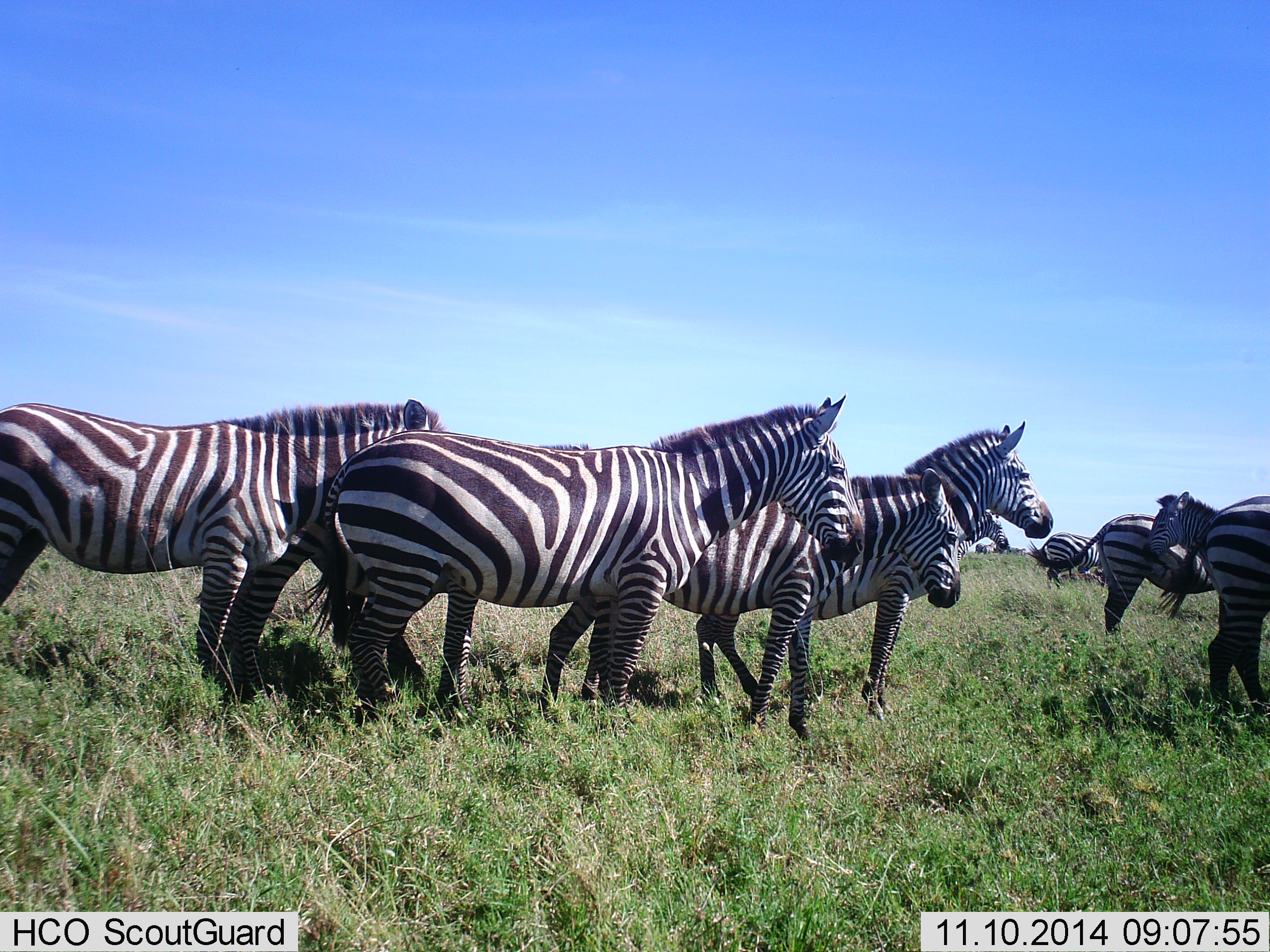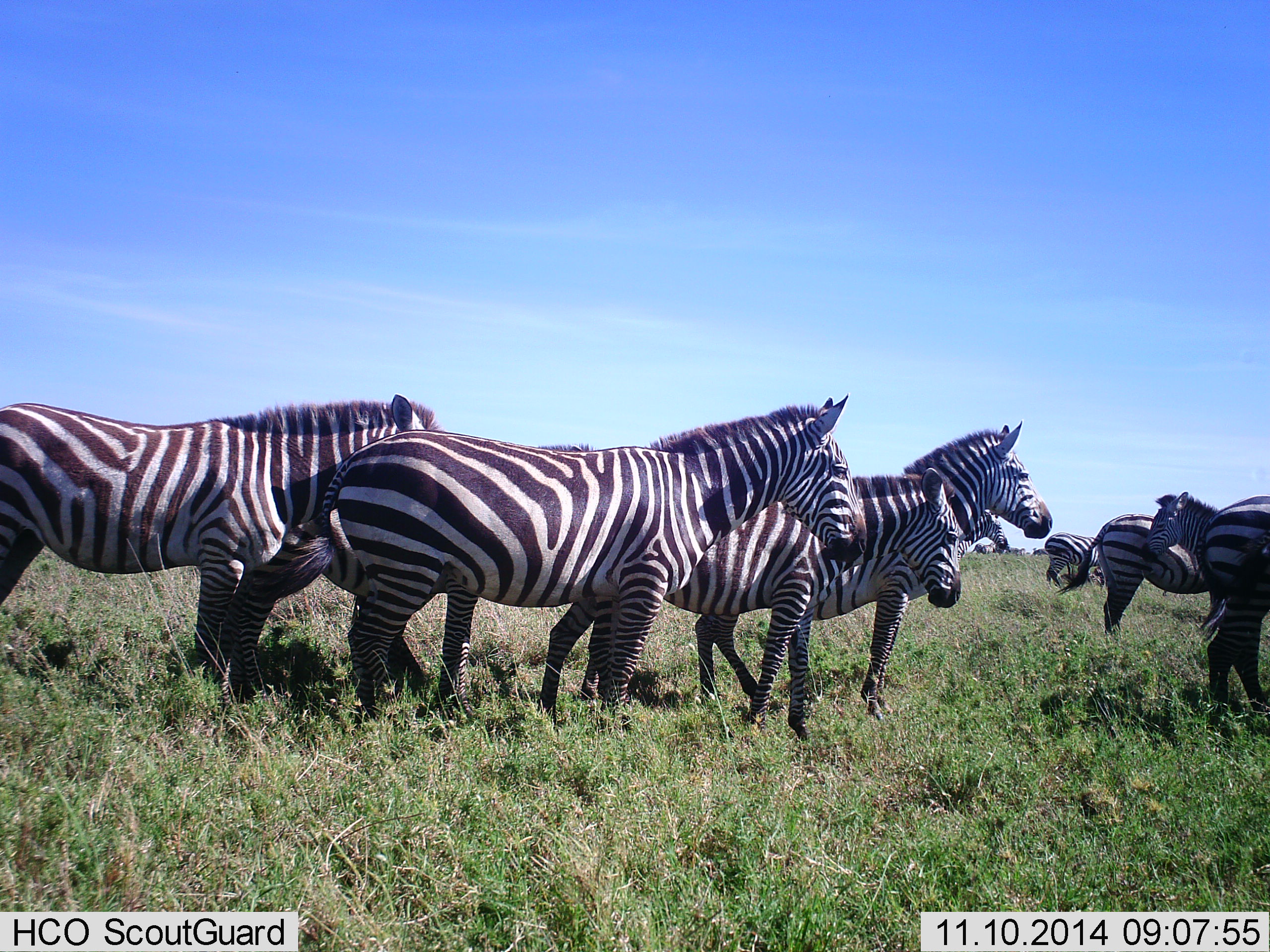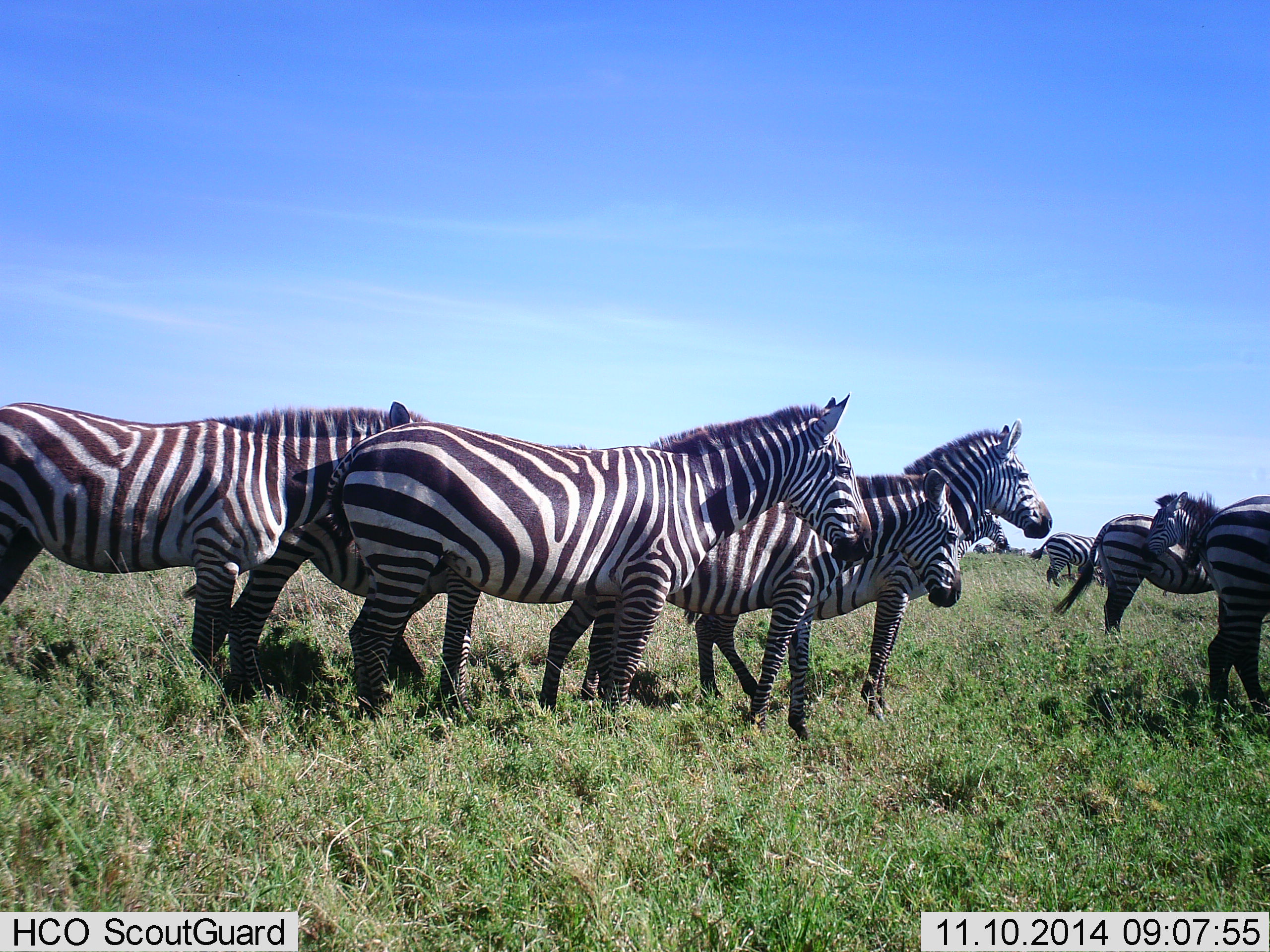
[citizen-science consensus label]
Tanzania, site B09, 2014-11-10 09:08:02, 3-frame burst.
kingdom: Animalia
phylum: Chordata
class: Mammalia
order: Perissodactyla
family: Equidae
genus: Equus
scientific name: Equus quagga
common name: plains zebra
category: zebra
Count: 9.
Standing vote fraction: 90%.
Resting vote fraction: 0%.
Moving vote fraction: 20%.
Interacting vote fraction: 0%.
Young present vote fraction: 0%.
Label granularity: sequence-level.